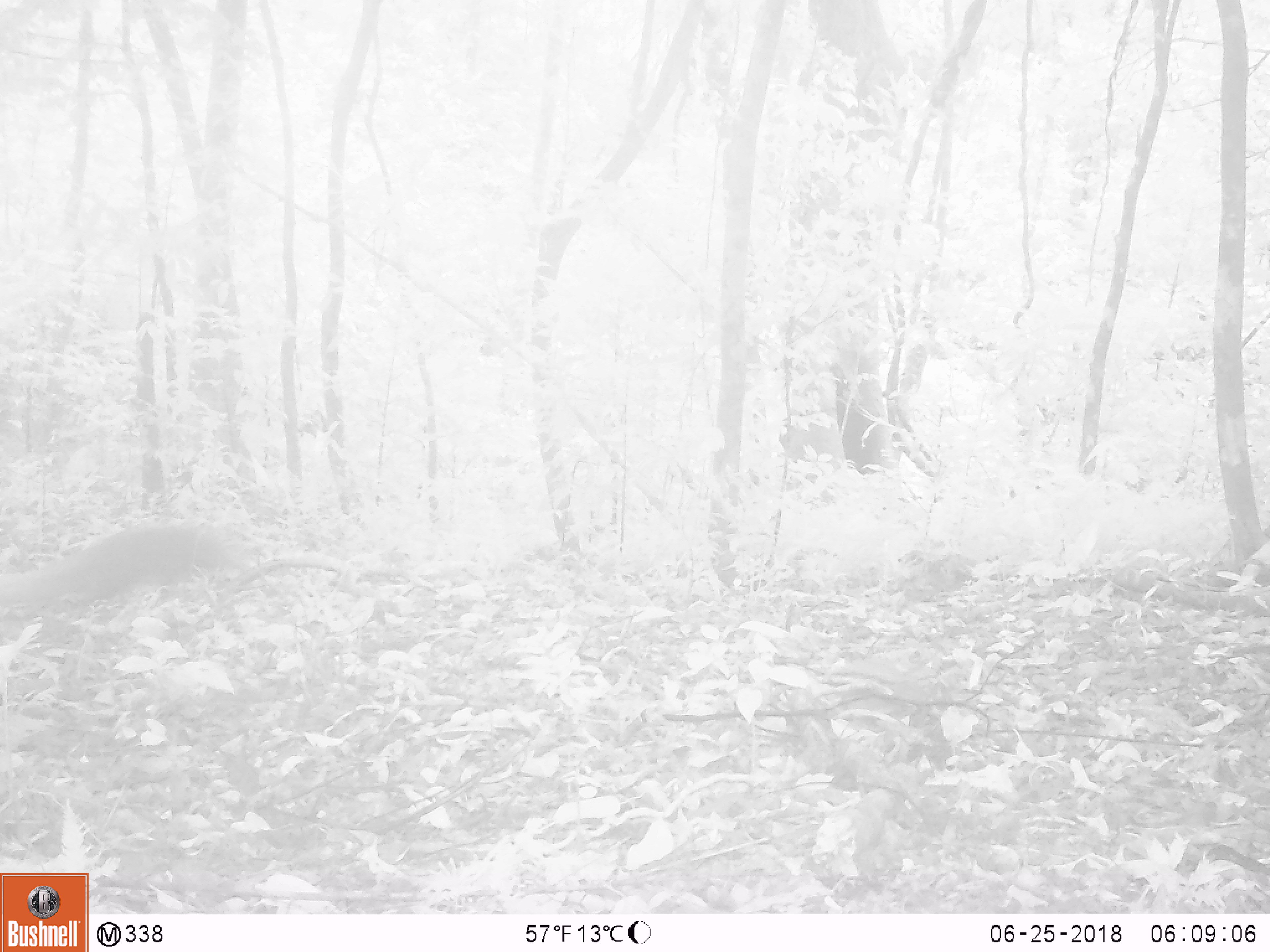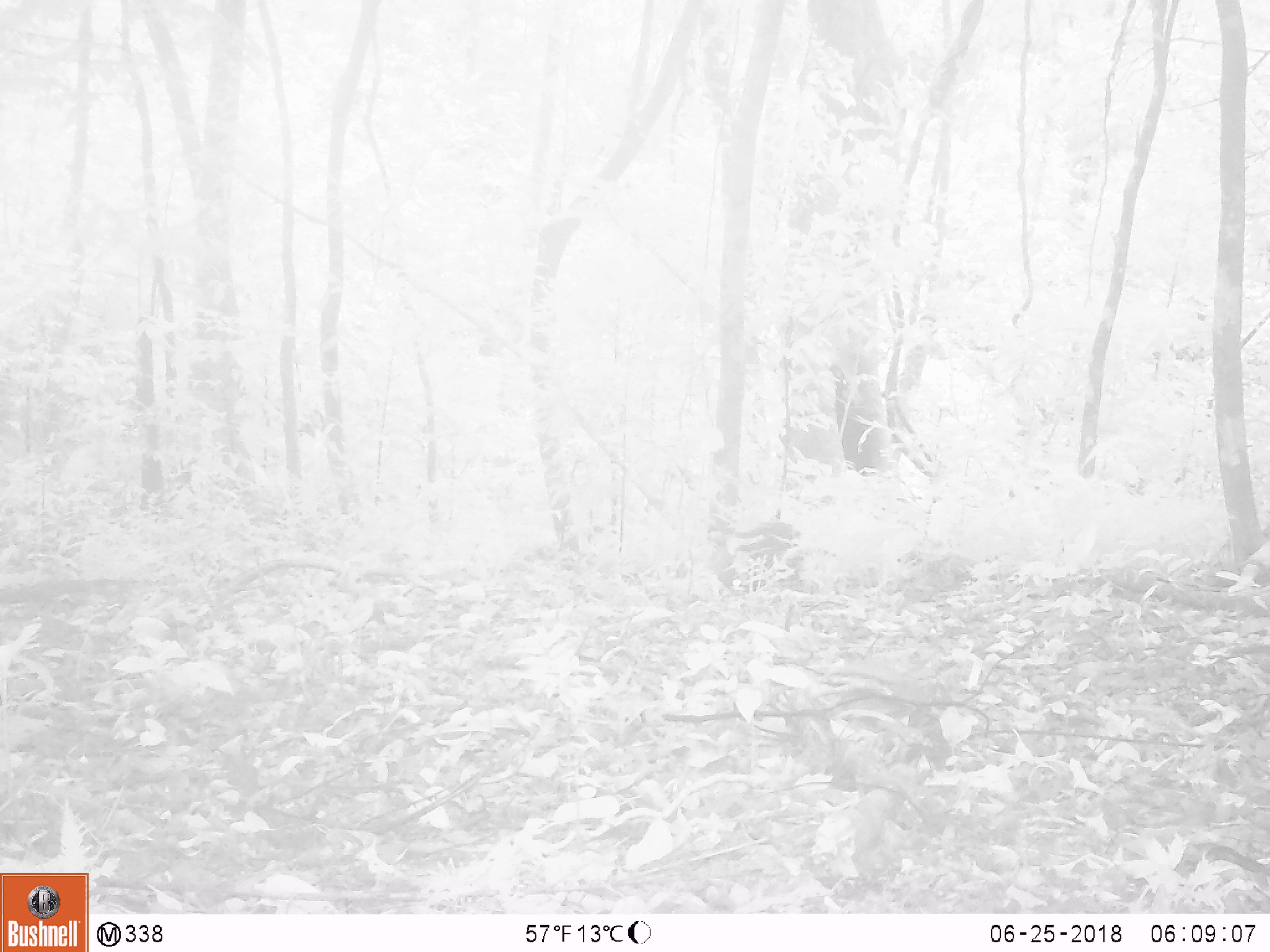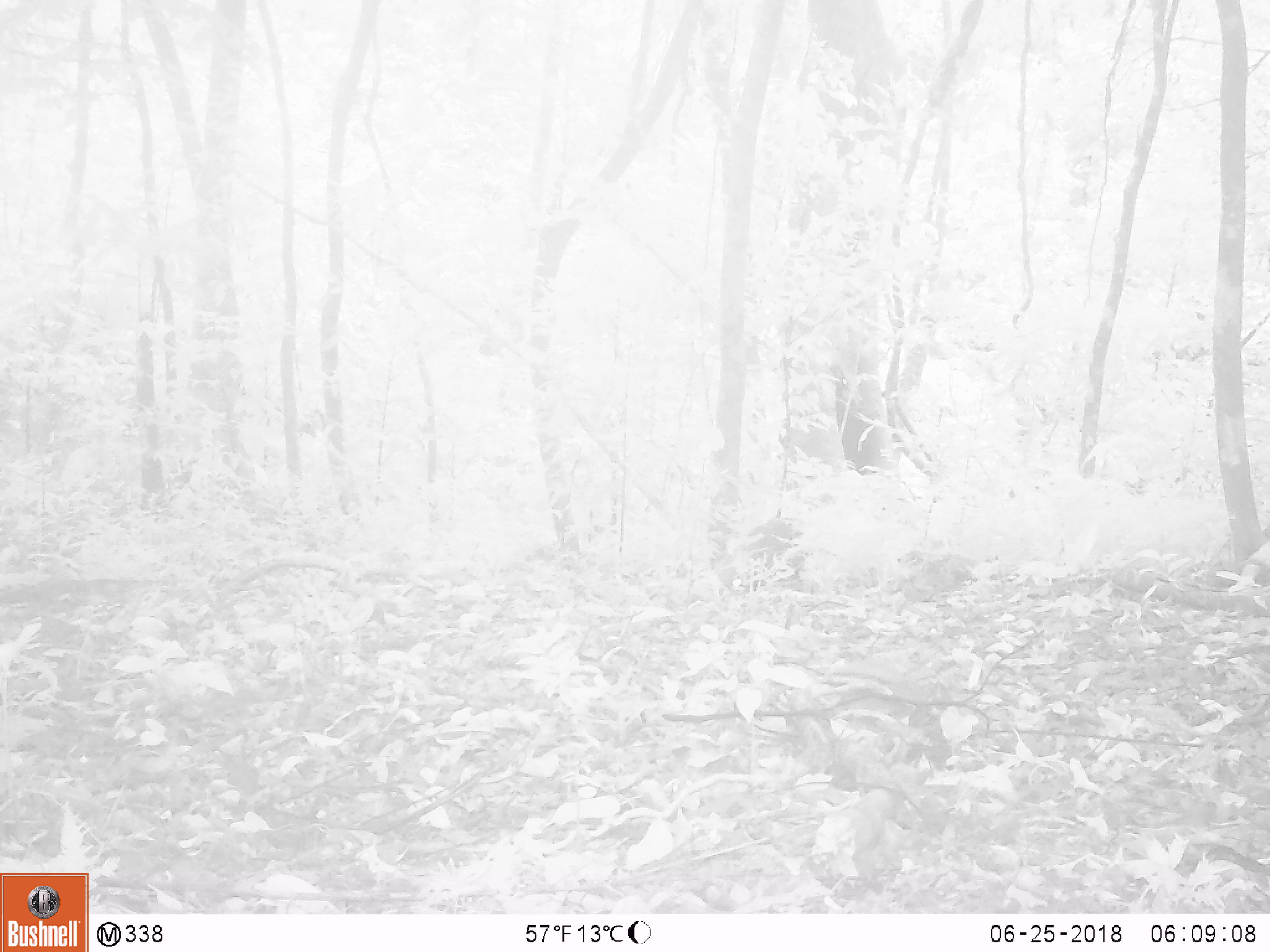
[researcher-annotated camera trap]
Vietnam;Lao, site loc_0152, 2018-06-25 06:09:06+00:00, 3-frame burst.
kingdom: Animalia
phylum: Chordata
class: Mammalia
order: Carnivora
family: Herpestidae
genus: Urva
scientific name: Urva urva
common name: crab-eating mongoose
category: crab eating mongoose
Crab eating mongoose (crab-eating mongoose) (Urva urva). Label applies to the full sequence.